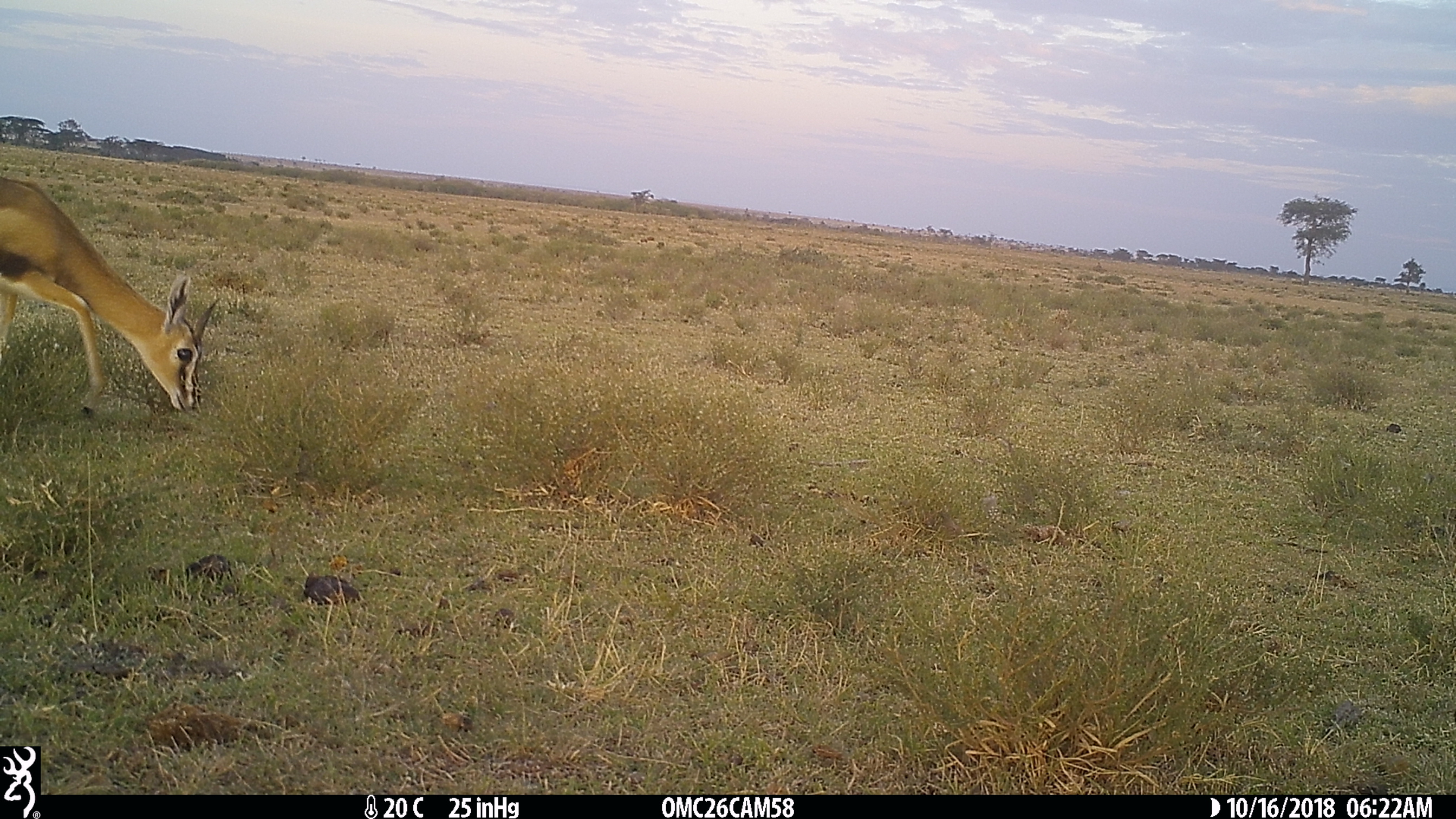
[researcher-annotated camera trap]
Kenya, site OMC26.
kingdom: Animalia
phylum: Chordata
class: Mammalia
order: Artiodactyla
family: Bovidae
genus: Eudorcas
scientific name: Eudorcas thomsonii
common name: thomon's gazelle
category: gazelle thomsons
Gazelle thomsons (thomon's gazelle) (Eudorcas thomsonii).